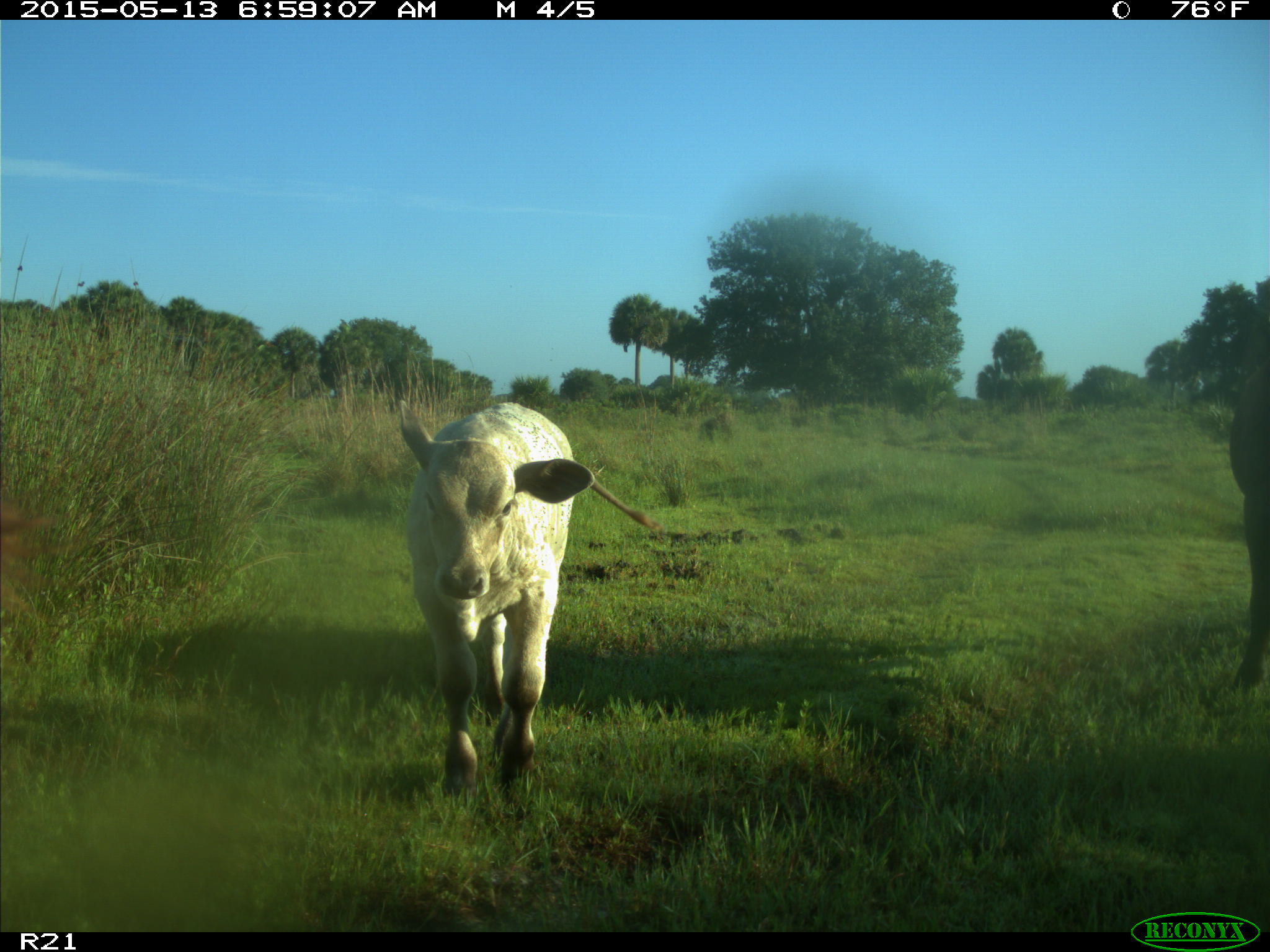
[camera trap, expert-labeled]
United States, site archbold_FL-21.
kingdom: Animalia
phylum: Chordata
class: Mammalia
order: Artiodactyla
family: Bovidae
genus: Bos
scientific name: Bos taurus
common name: domestic cow